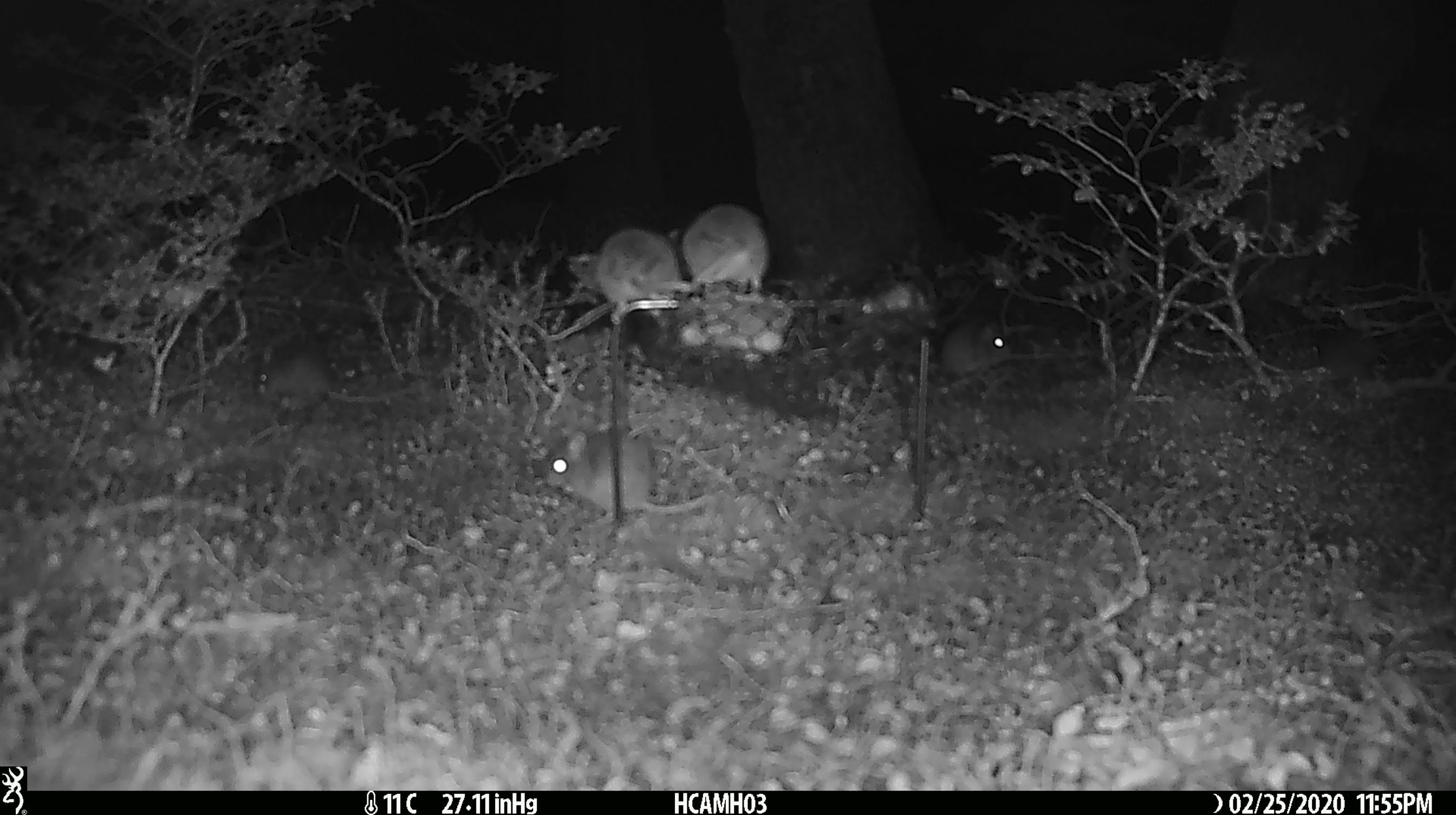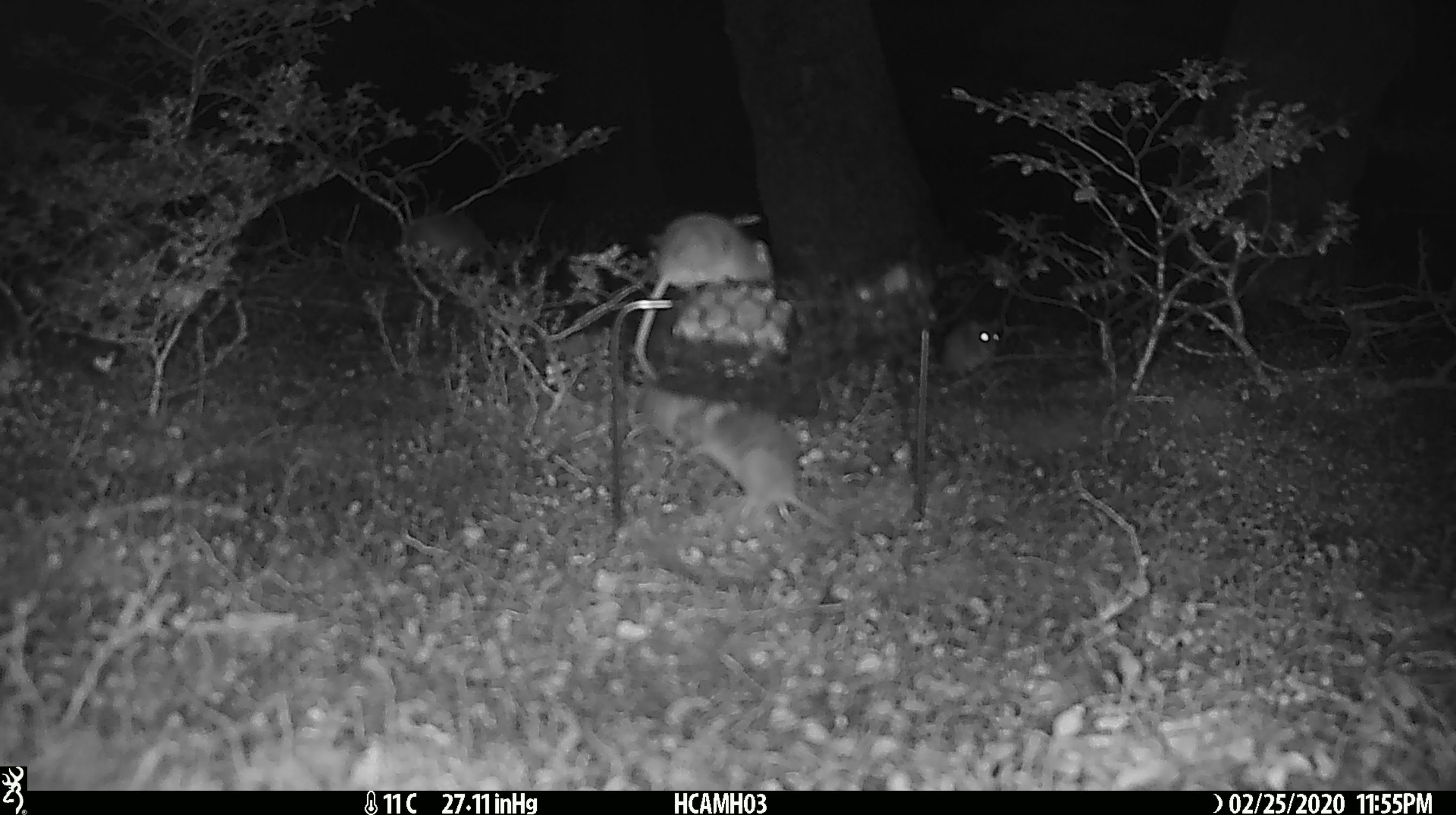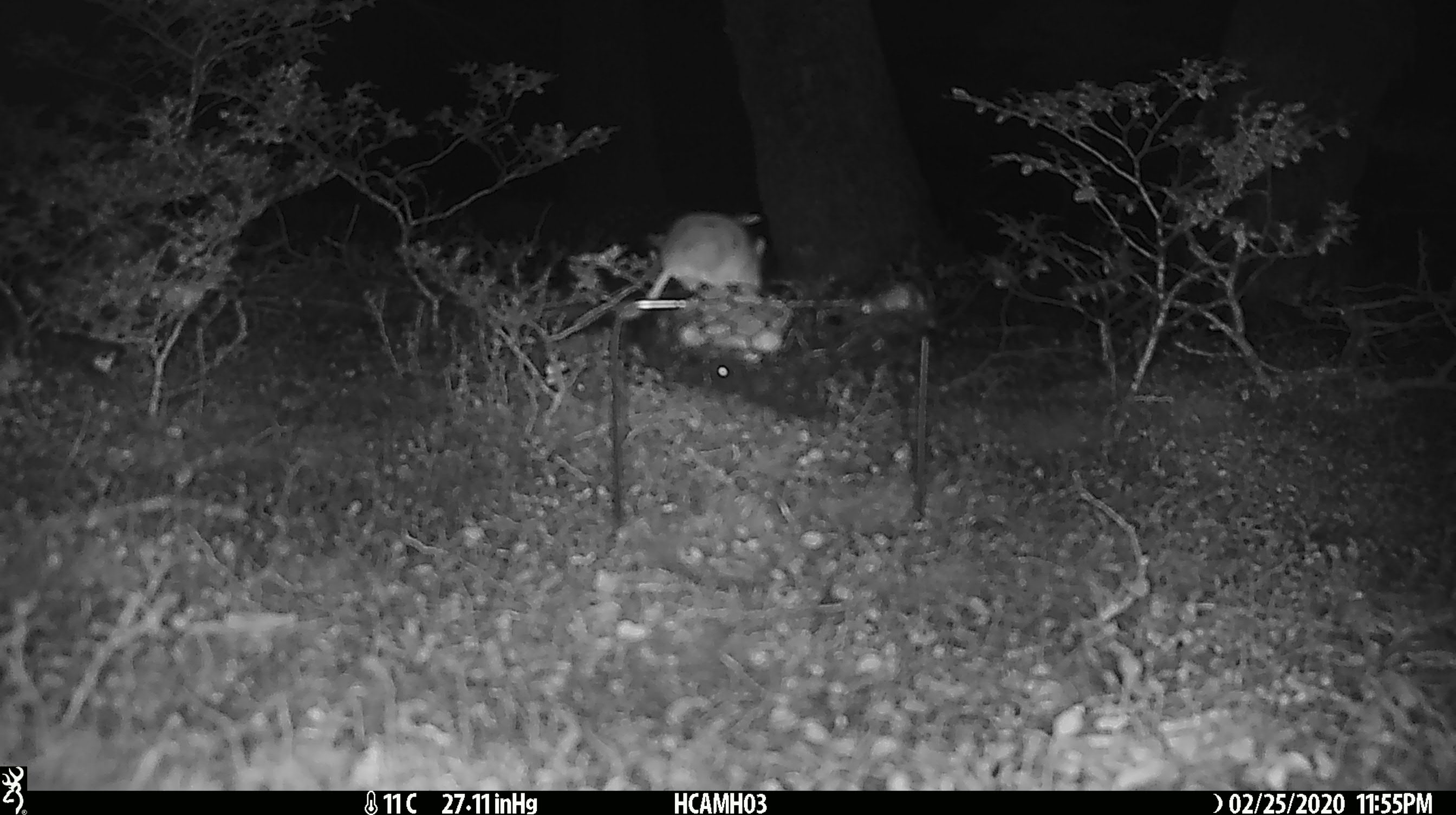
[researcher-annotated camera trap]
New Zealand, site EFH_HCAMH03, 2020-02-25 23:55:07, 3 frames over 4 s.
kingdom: Animalia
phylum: Chordata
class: Mammalia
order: Rodentia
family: Muridae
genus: Mus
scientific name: Mus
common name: mouse